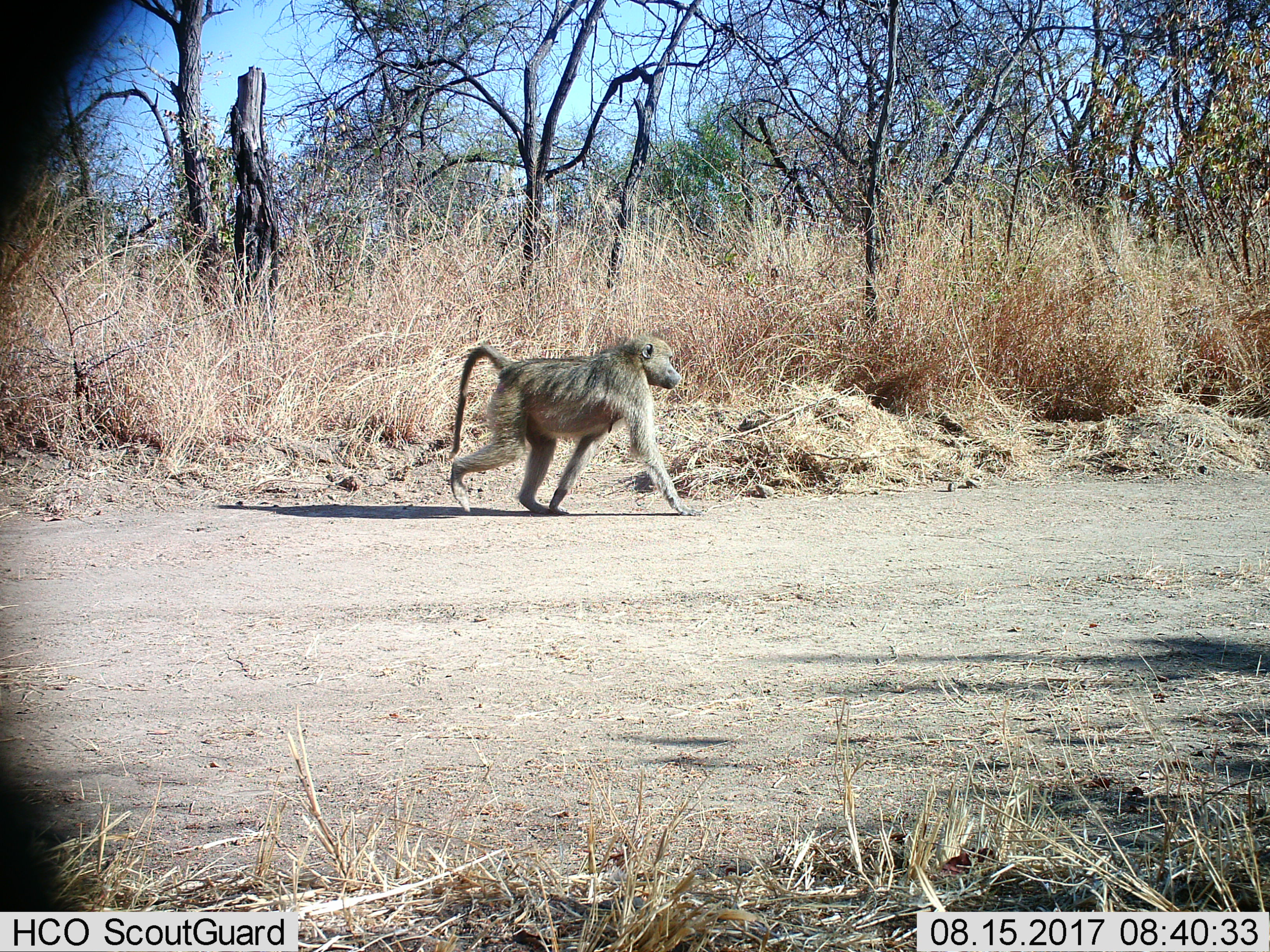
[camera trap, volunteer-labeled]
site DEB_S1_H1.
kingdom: Animalia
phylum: Chordata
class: Mammalia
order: Primates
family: Cercopithecidae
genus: Papio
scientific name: Papio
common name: baboon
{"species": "baboon (Papio)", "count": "1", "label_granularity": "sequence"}